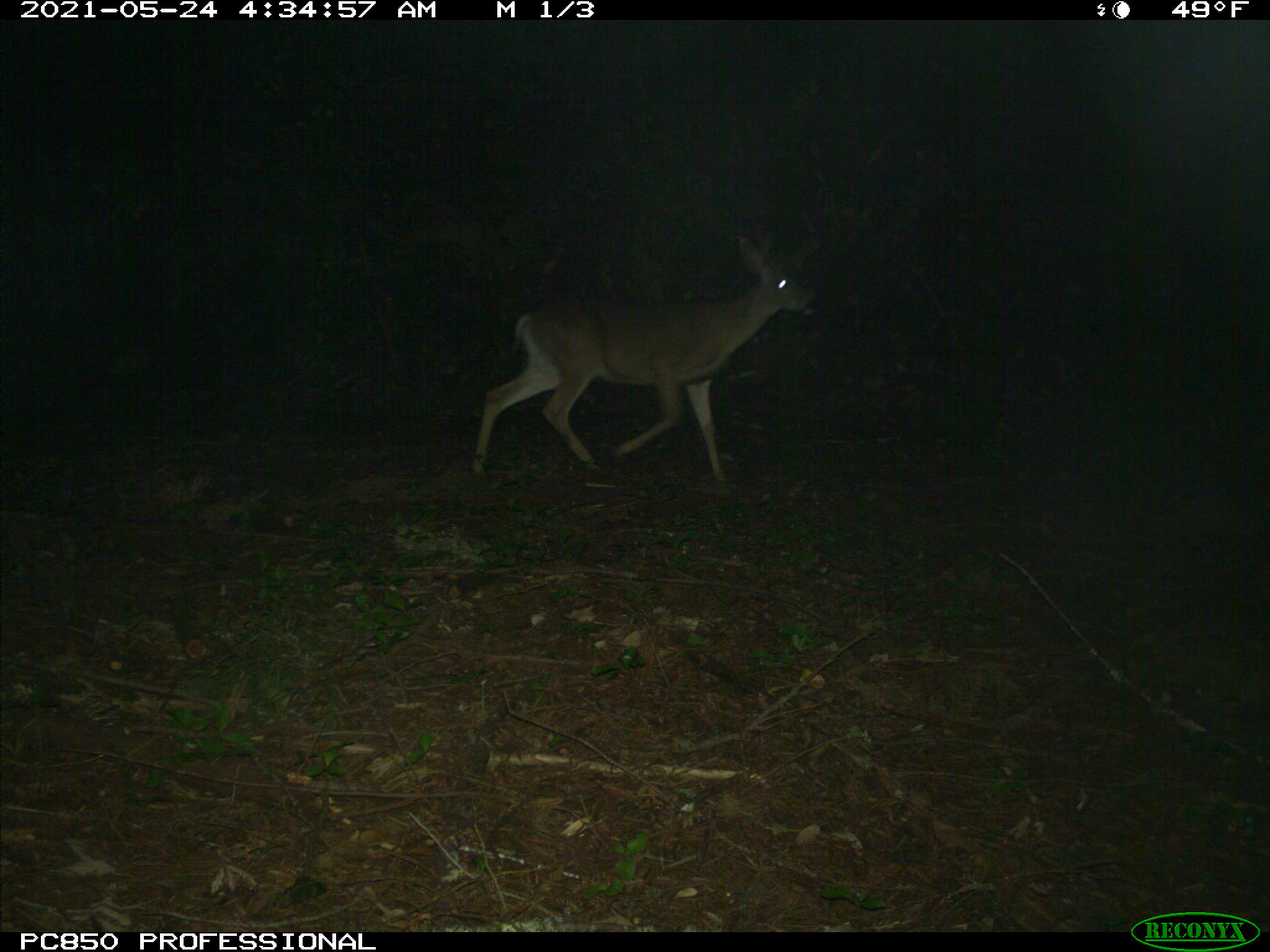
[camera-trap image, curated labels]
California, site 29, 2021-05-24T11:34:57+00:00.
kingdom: Animalia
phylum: Chordata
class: Mammalia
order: Artiodactyla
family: Cervidae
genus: Odocoileus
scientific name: Odocoileus hemionus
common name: mule deer